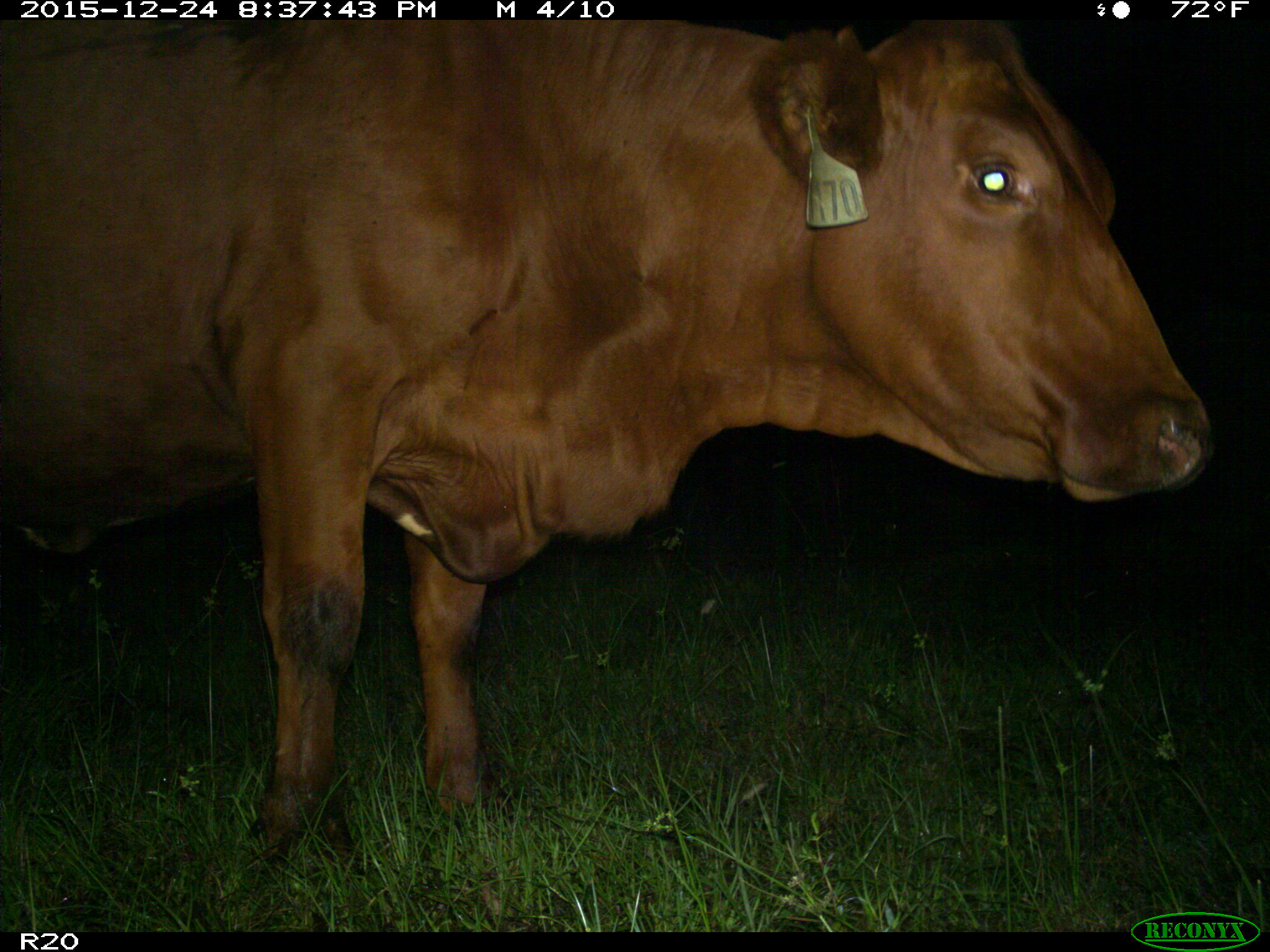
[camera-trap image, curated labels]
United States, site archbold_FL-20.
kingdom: Animalia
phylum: Chordata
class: Mammalia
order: Artiodactyla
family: Bovidae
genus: Bos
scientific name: Bos taurus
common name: domestic cow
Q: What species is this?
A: Bos taurus (domestic cow).